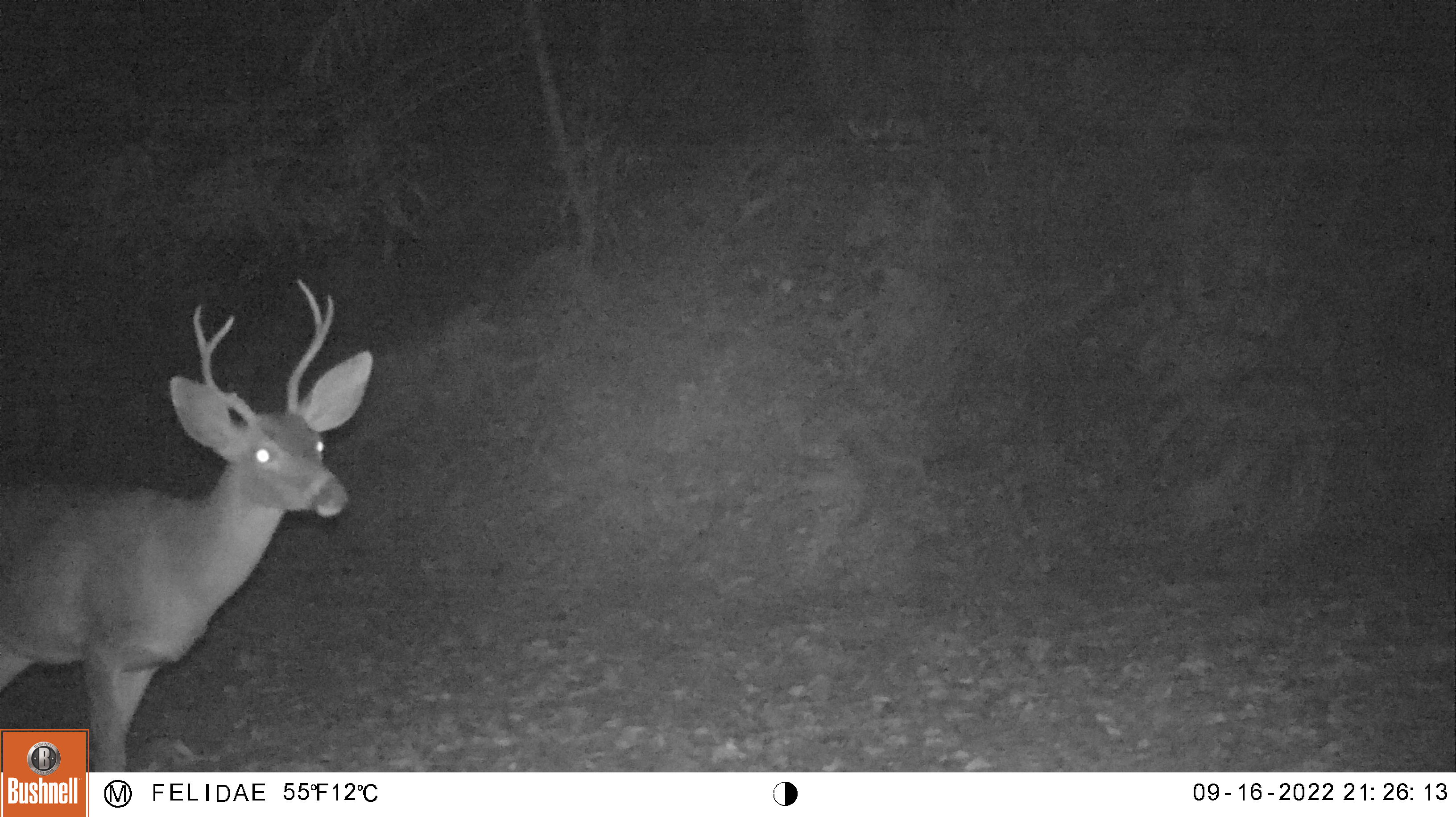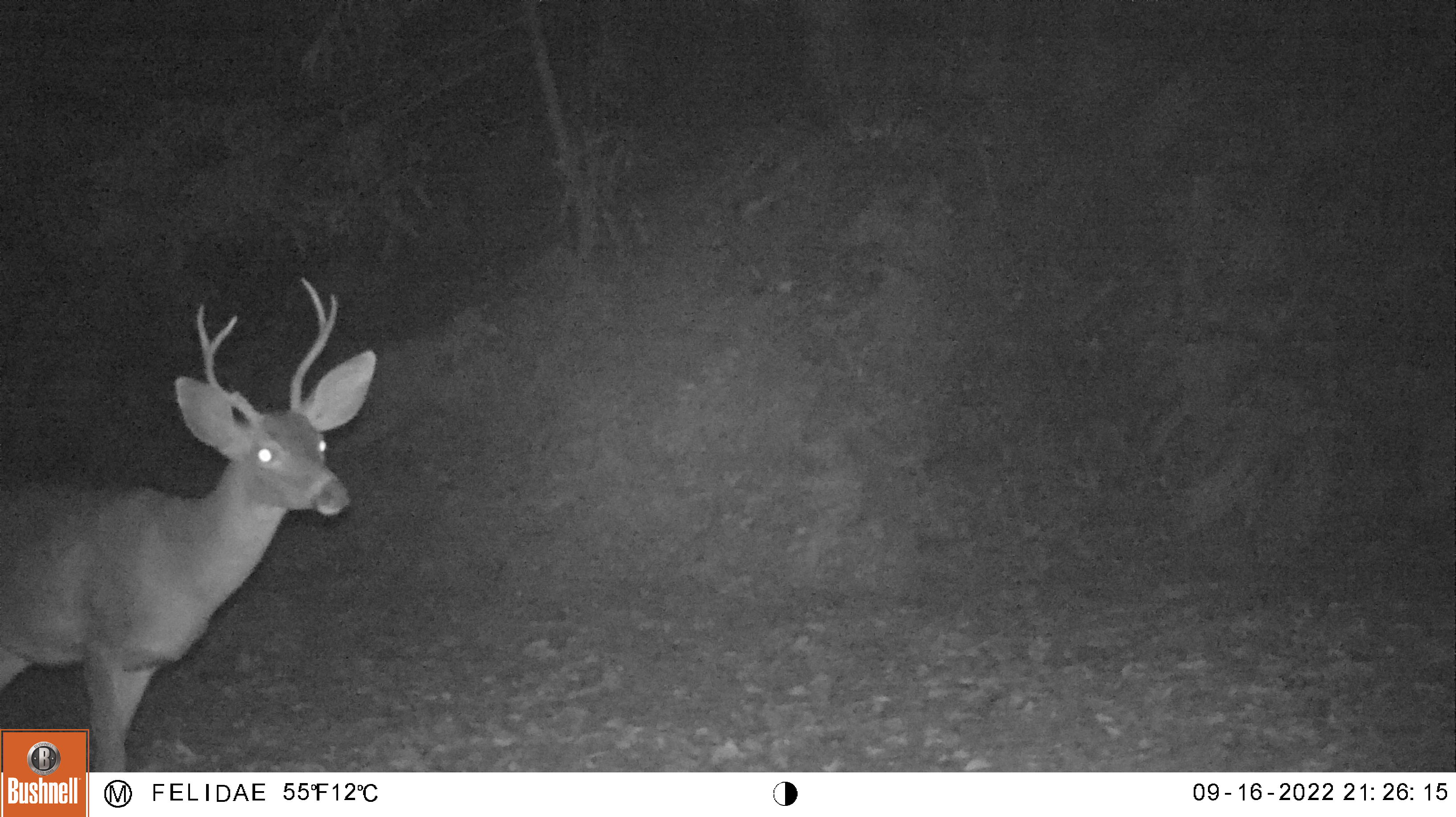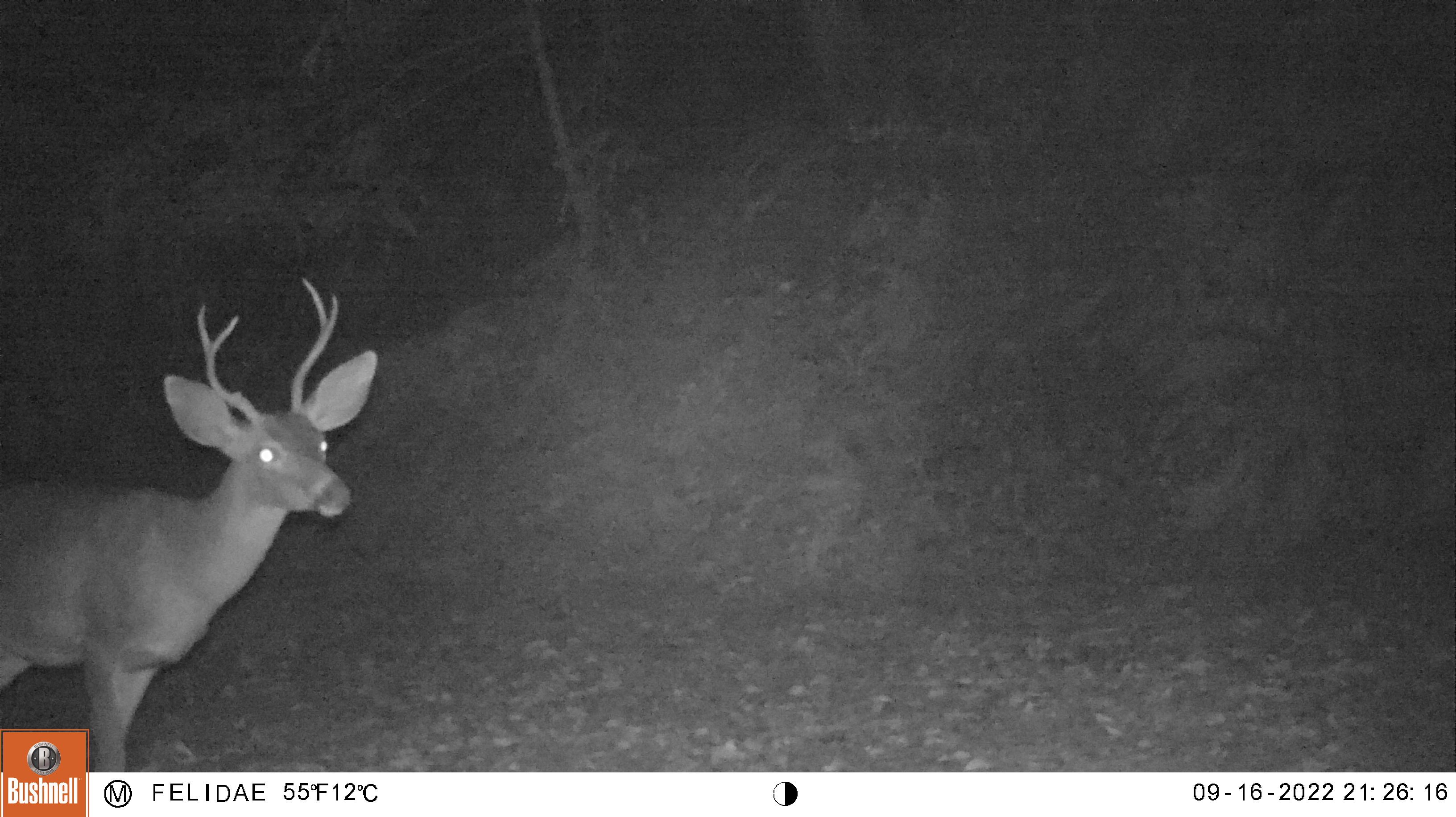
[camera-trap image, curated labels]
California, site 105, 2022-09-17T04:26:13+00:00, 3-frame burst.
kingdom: Animalia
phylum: Chordata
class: Mammalia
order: Artiodactyla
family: Cervidae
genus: Odocoileus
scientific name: Odocoileus hemionus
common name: mule deer